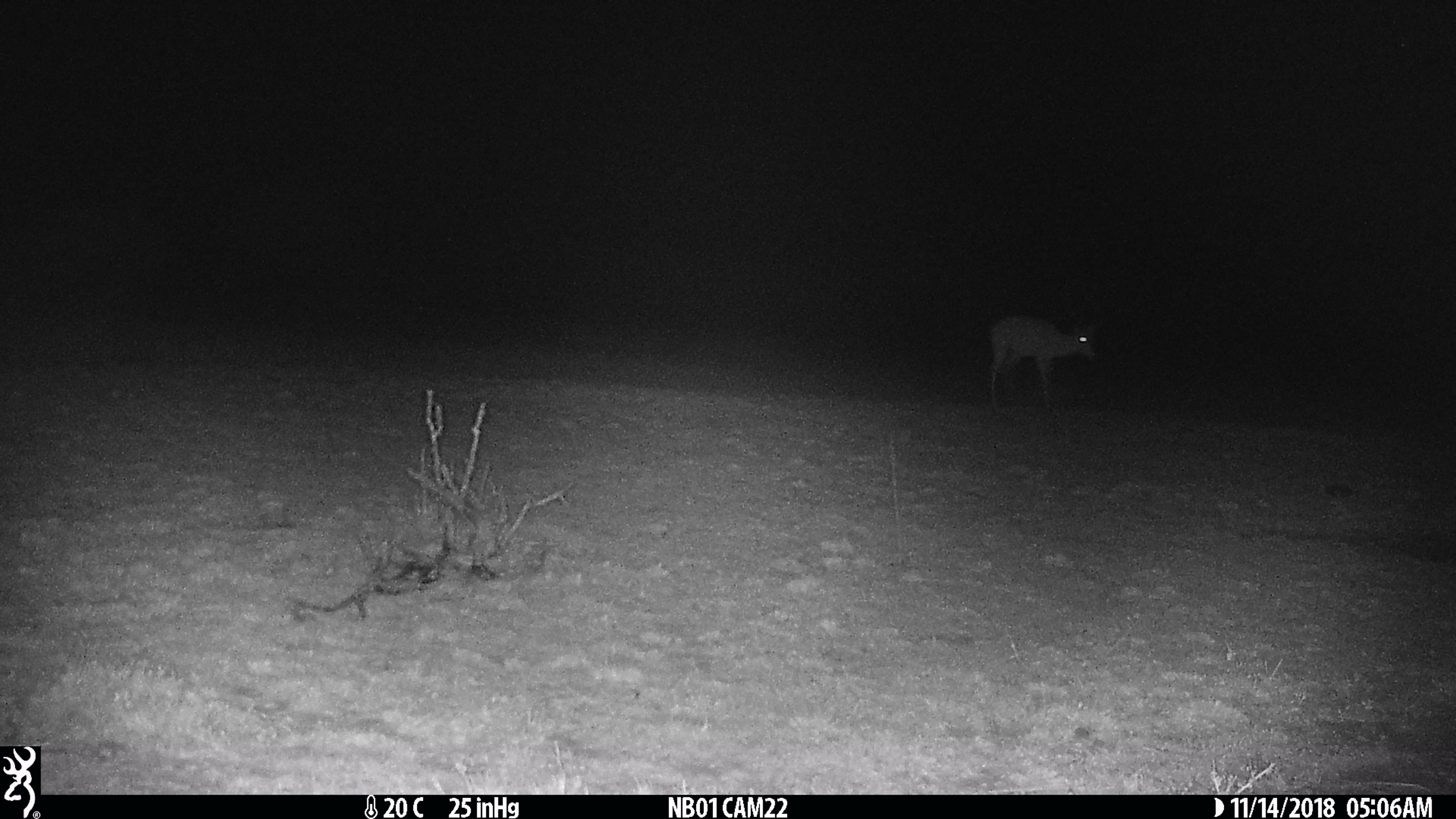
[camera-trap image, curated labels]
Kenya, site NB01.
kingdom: Animalia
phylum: Chordata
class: Mammalia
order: Artiodactyla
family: Bovidae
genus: Aepyceros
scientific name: Aepyceros melampus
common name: impala